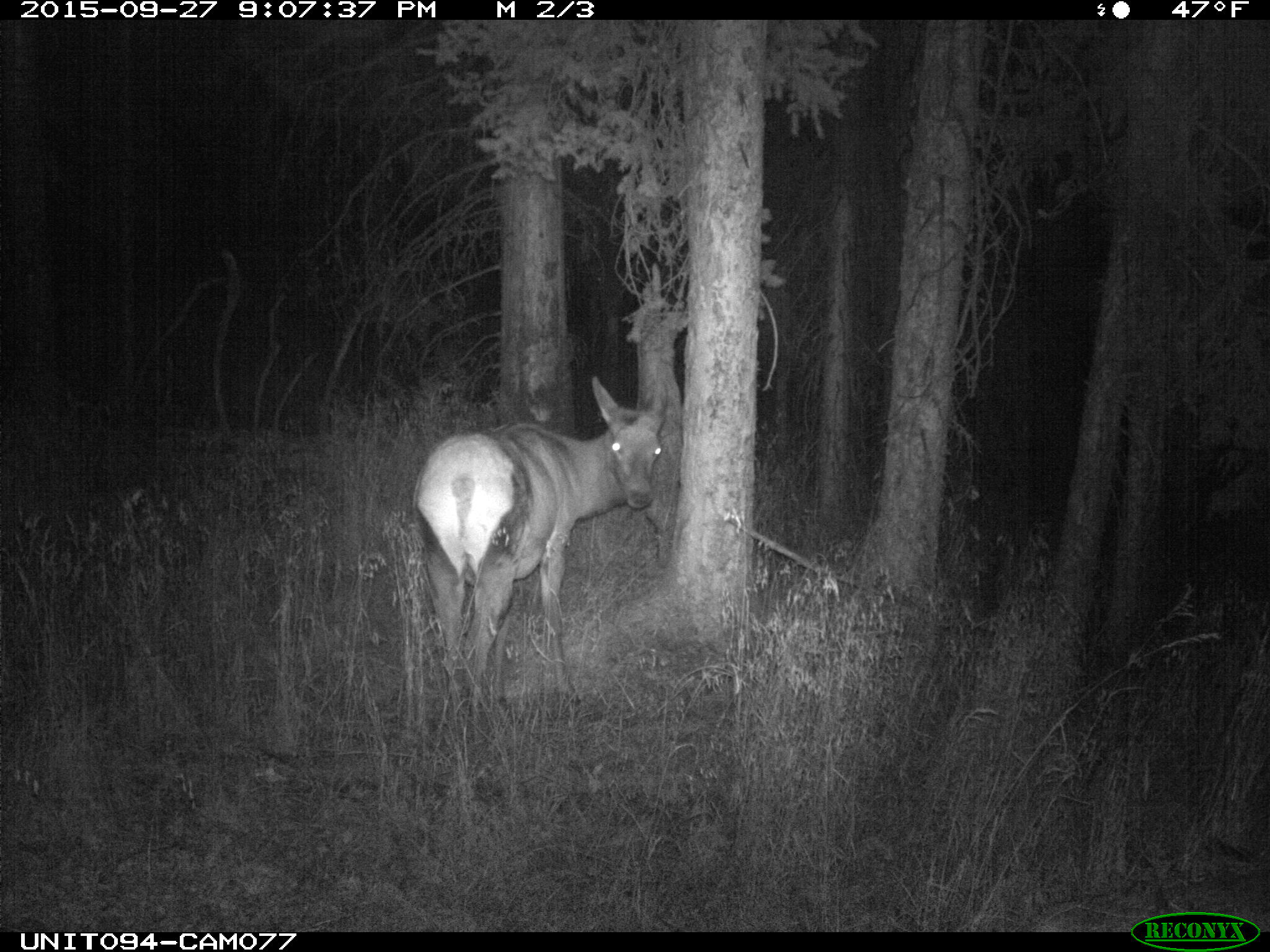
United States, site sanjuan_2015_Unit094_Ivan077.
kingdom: Animalia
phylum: Chordata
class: Mammalia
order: Artiodactyla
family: Cervidae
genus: Cervus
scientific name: Cervus elaphus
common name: red deer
Cervus elaphus (red deer).